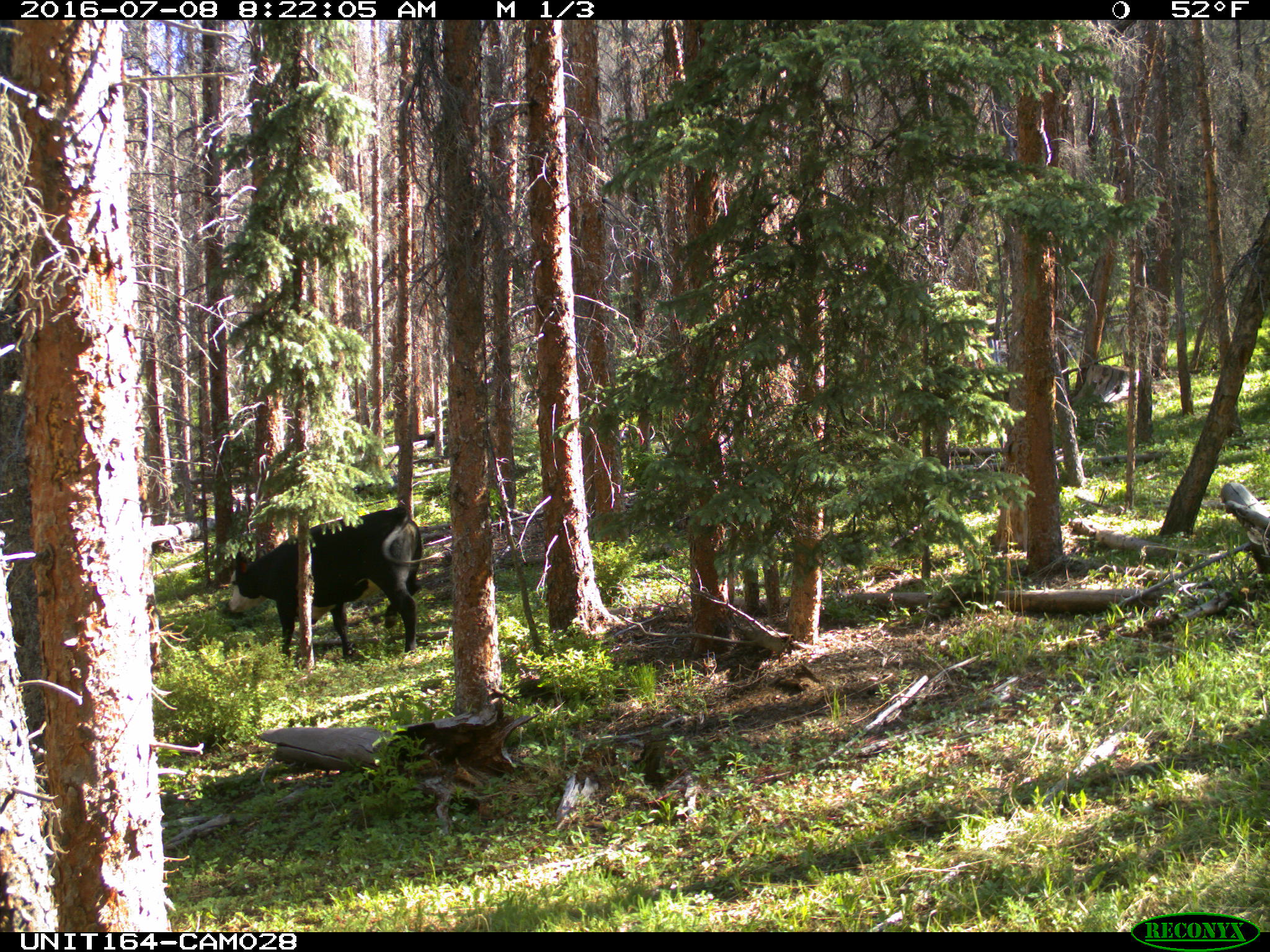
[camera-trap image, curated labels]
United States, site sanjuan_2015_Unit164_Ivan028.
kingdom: Animalia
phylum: Chordata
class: Mammalia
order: Artiodactyla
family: Bovidae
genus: Bos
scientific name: Bos taurus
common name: domestic cow